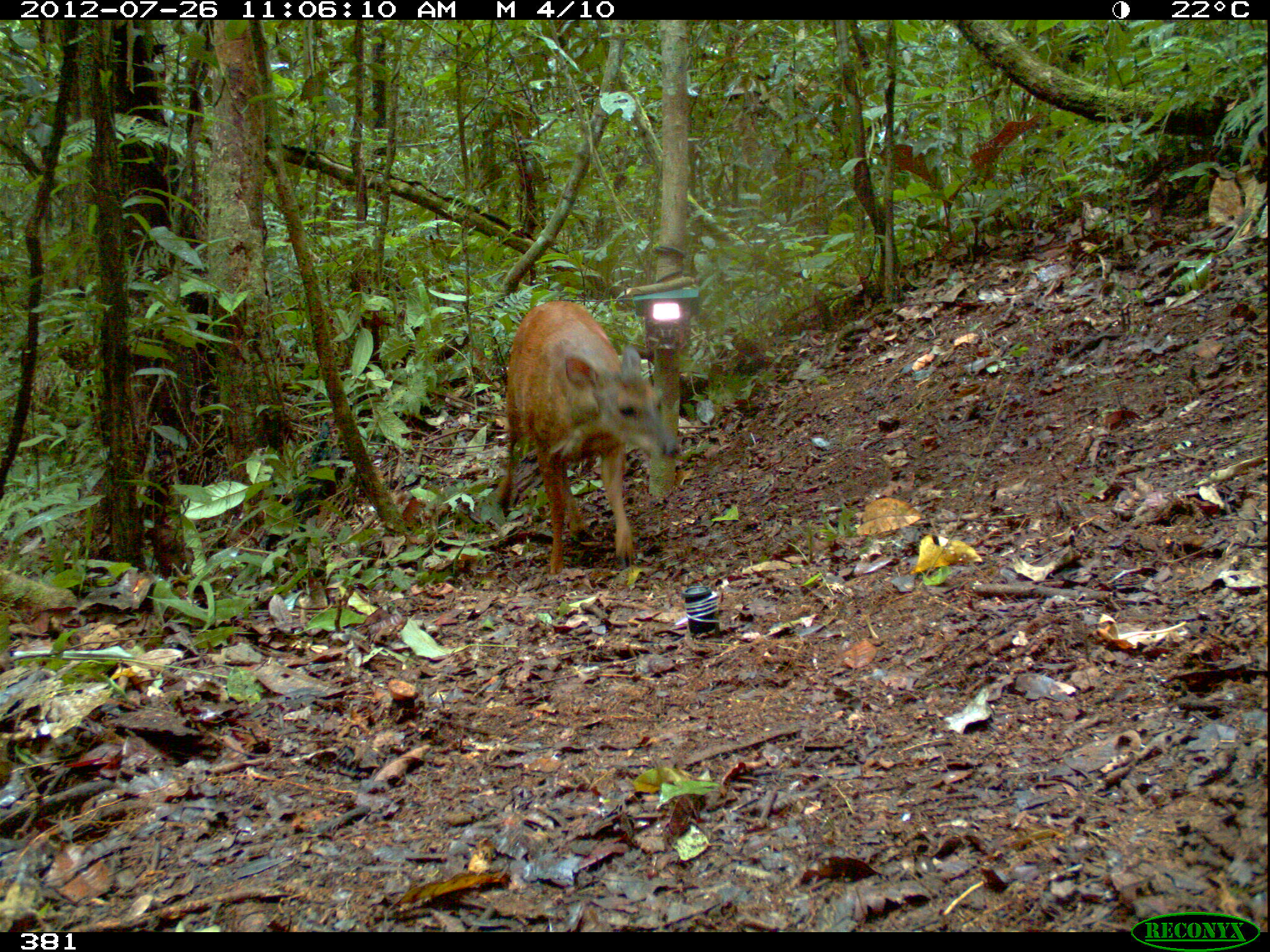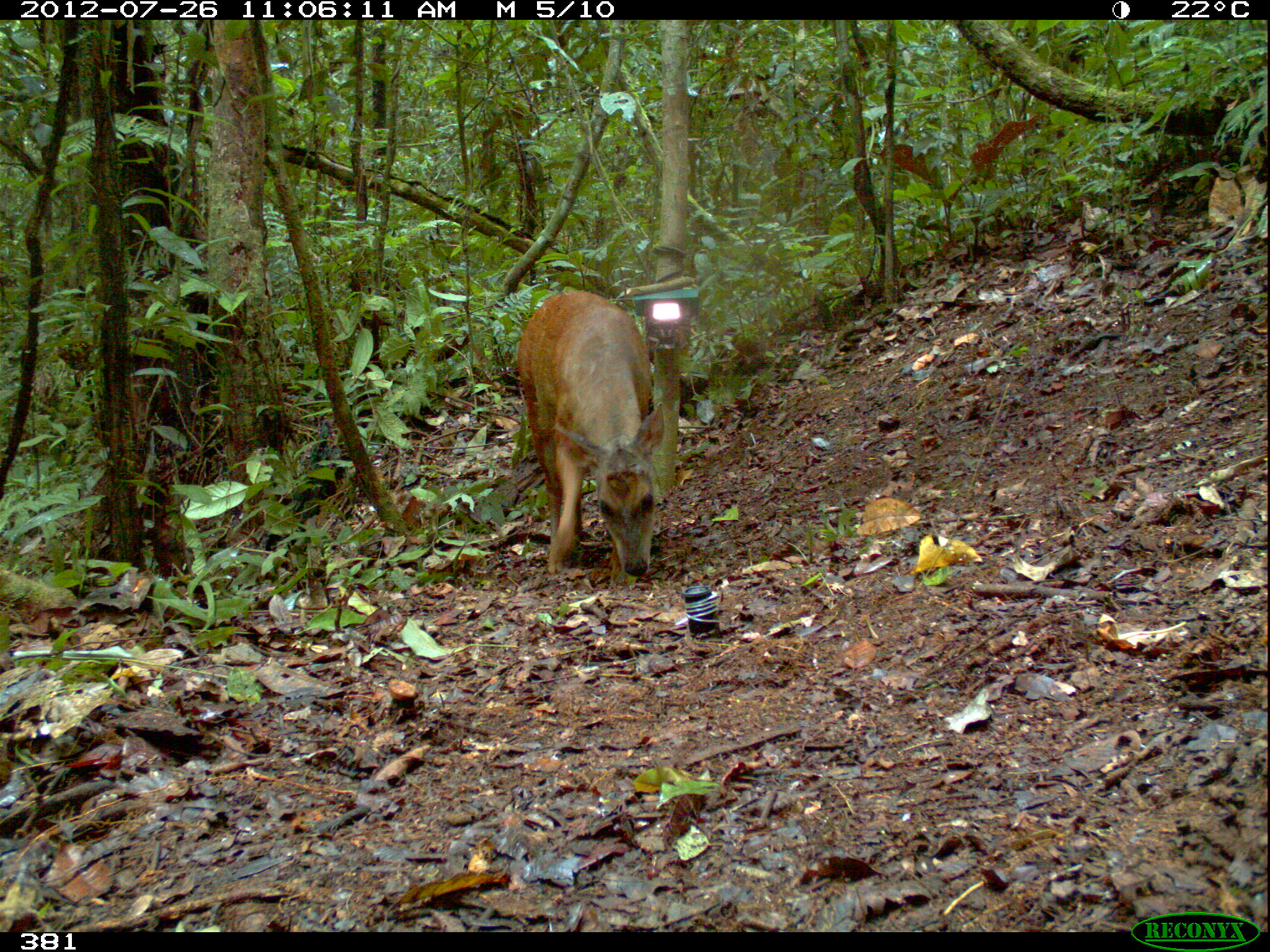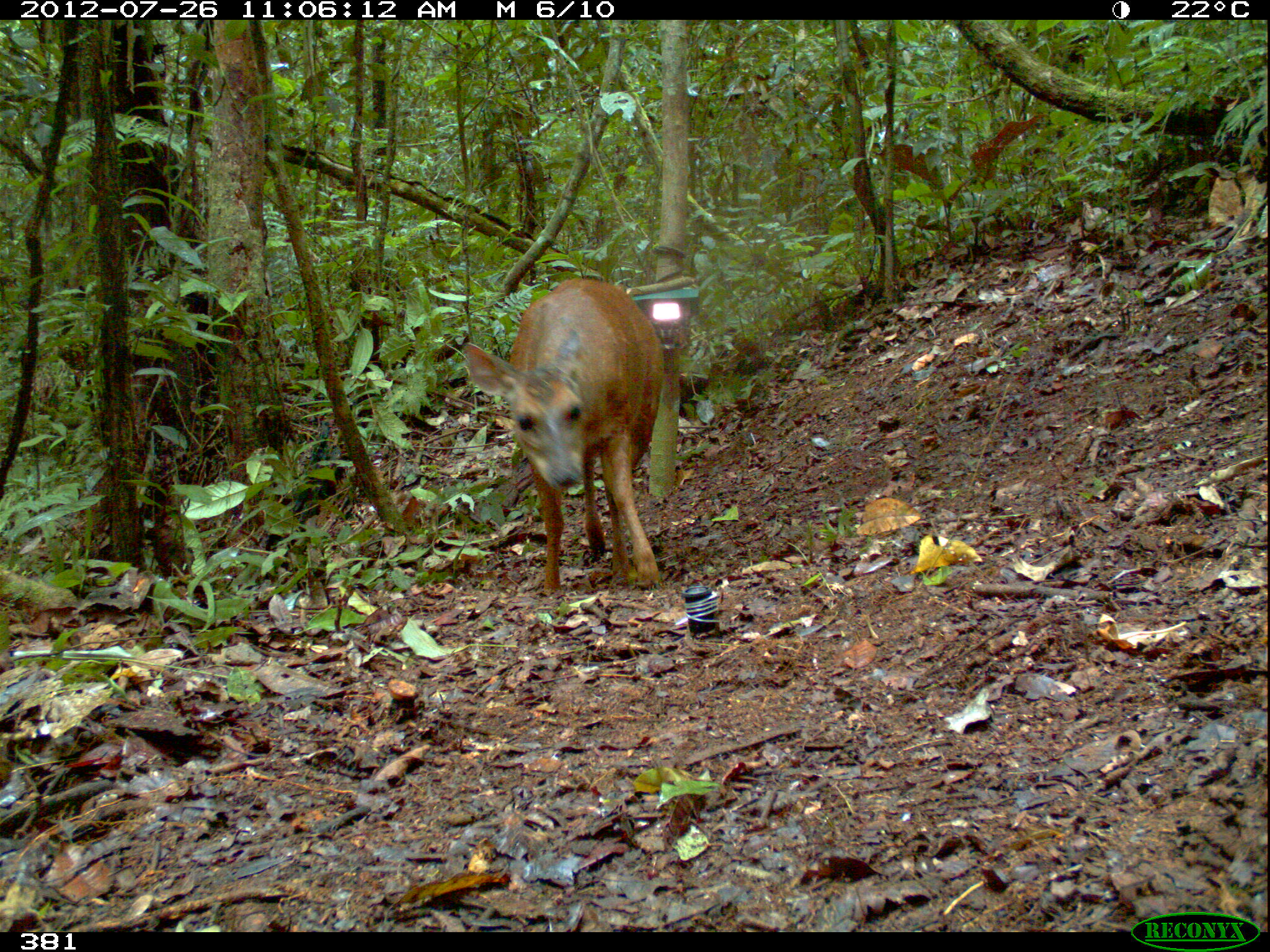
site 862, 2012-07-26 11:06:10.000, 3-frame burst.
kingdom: Animalia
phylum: Chordata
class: Mammalia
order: Artiodactyla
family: Cervidae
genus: Mazama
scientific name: Mazama americana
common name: red brocket